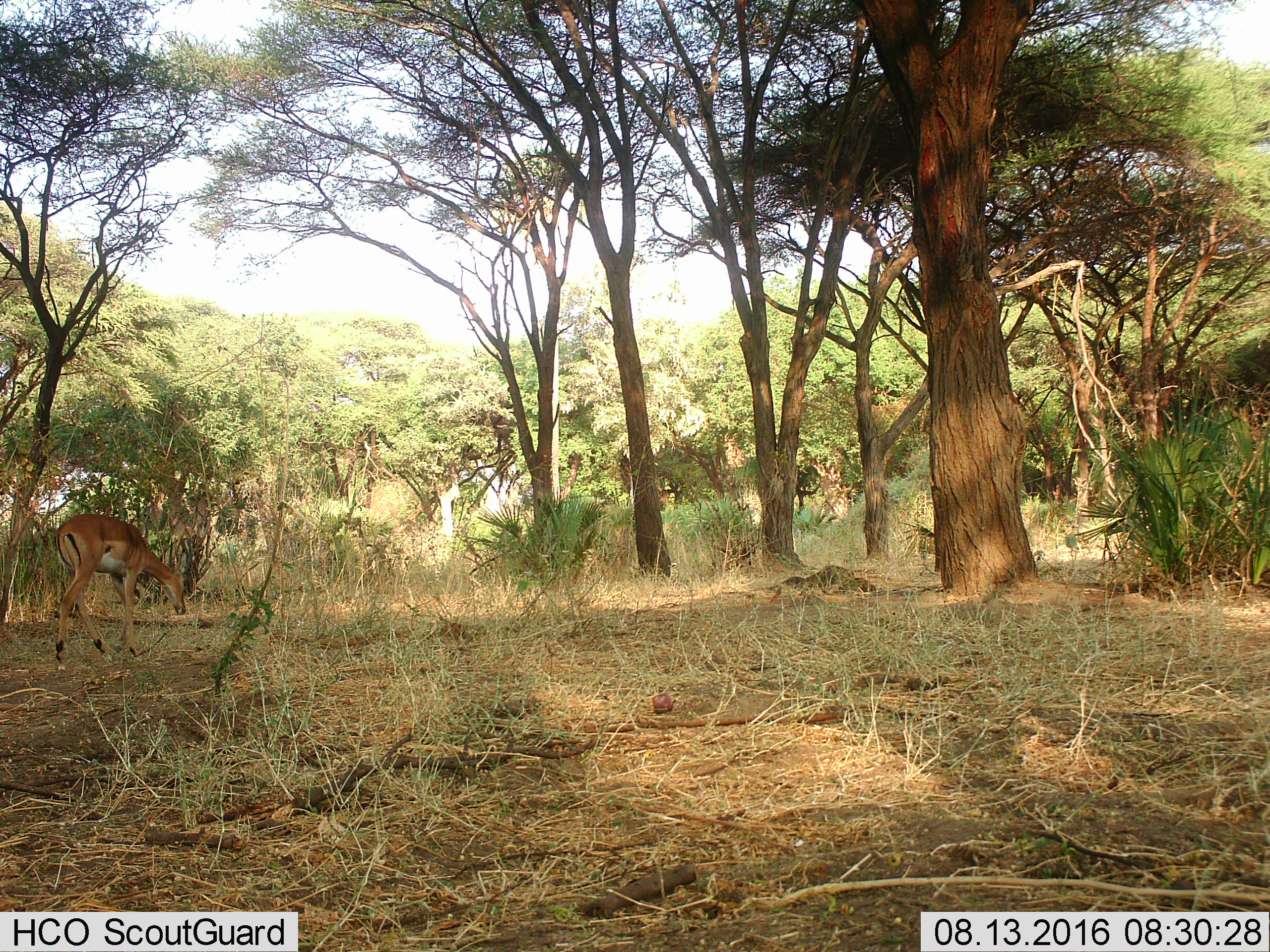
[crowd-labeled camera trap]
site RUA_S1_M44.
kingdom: Animalia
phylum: Chordata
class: Mammalia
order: Artiodactyla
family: Bovidae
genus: Aepyceros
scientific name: Aepyceros melampus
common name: impala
Impala (Aepyceros melampus), count 1. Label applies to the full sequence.